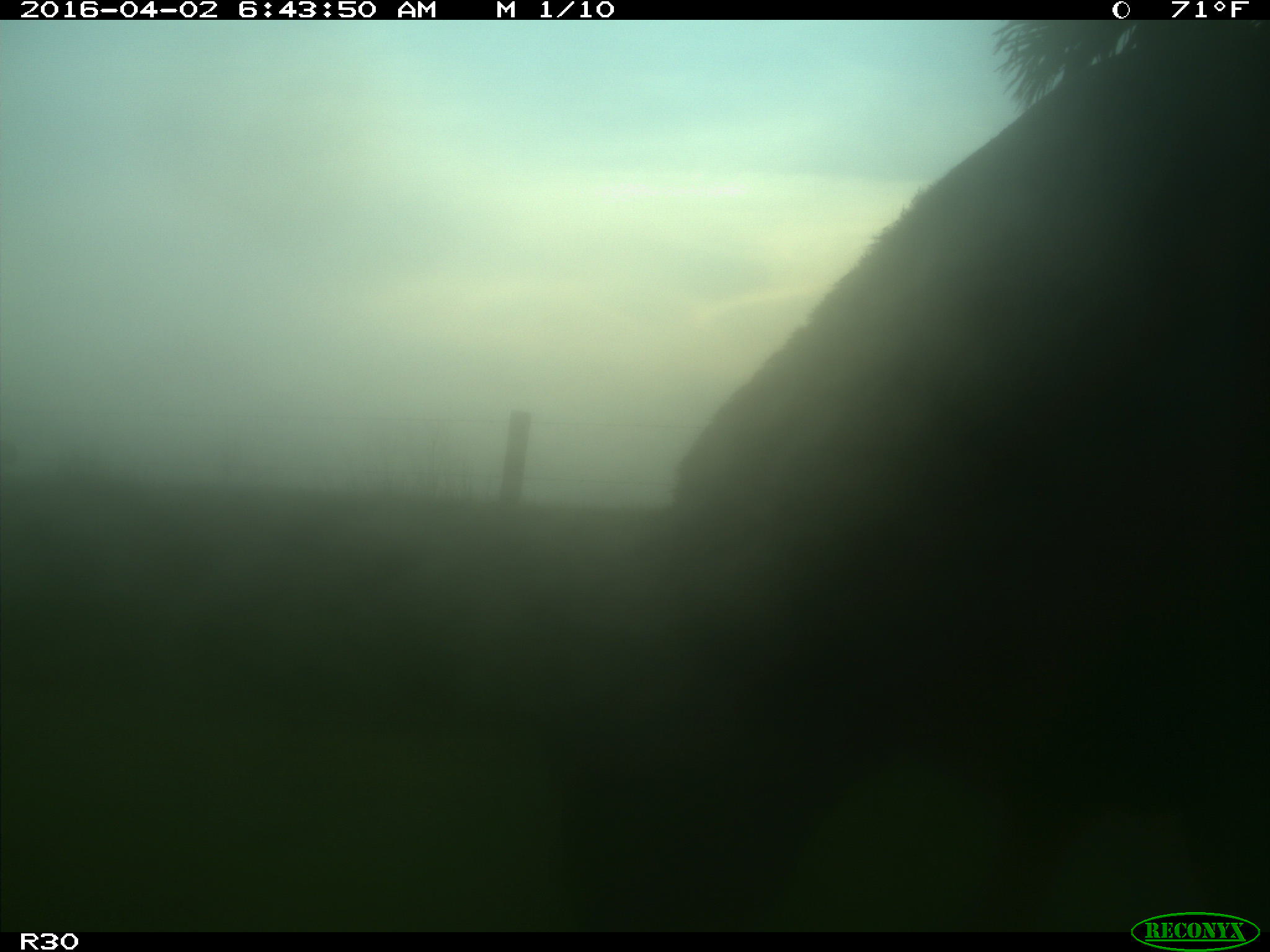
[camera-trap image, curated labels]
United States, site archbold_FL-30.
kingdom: Animalia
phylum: Chordata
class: Mammalia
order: Artiodactyla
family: Bovidae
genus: Bos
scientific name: Bos taurus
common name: domestic cow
Bos taurus (domestic cow).